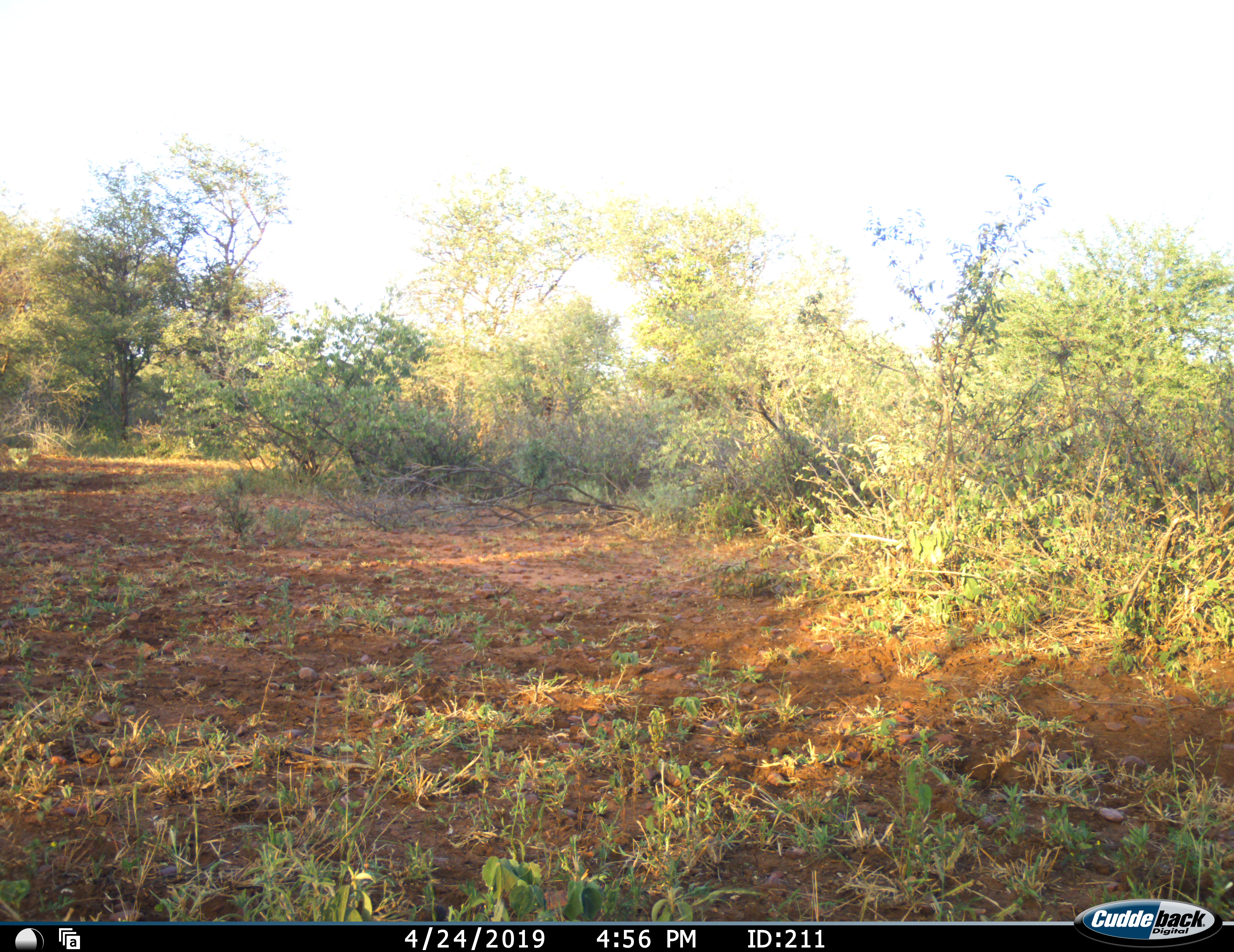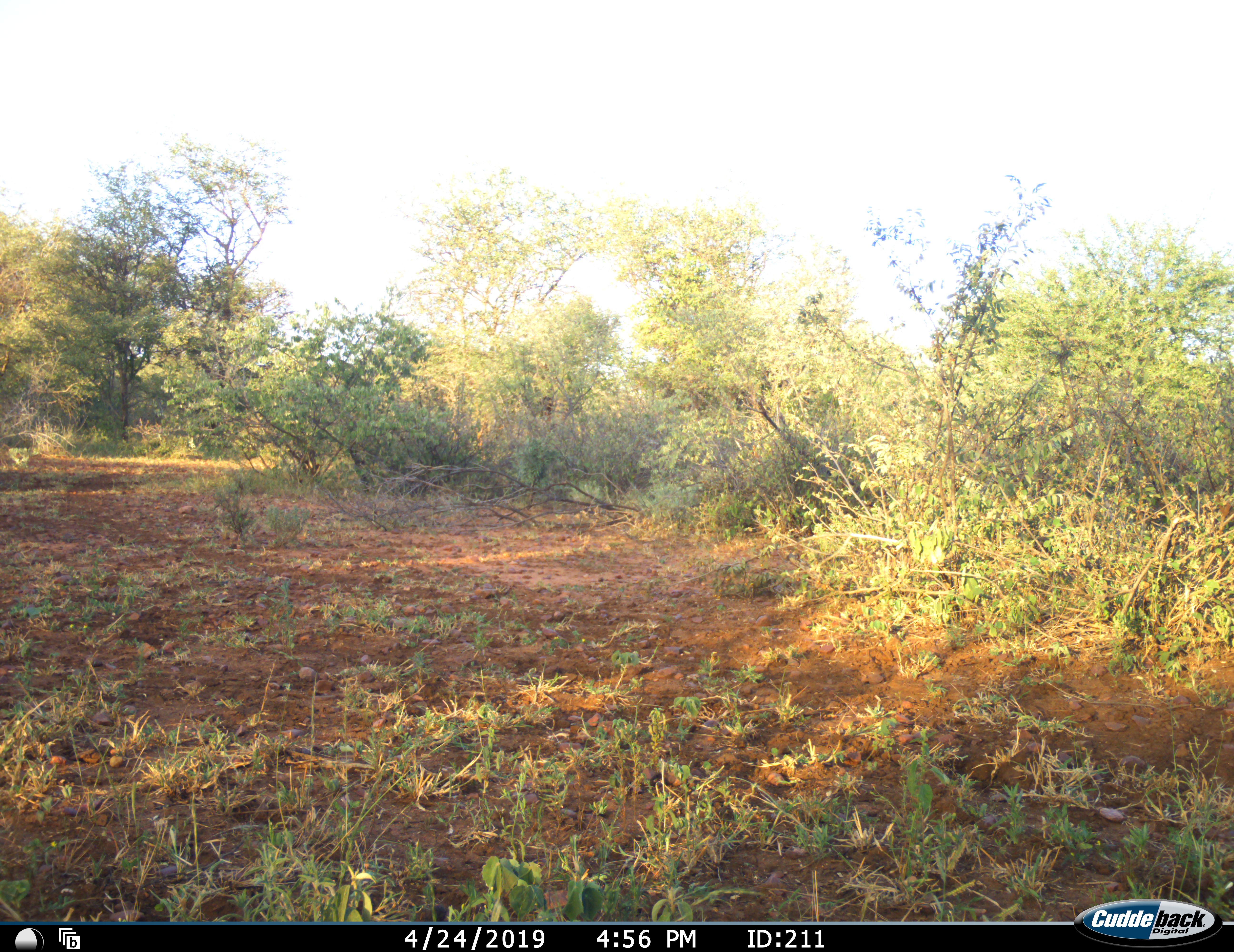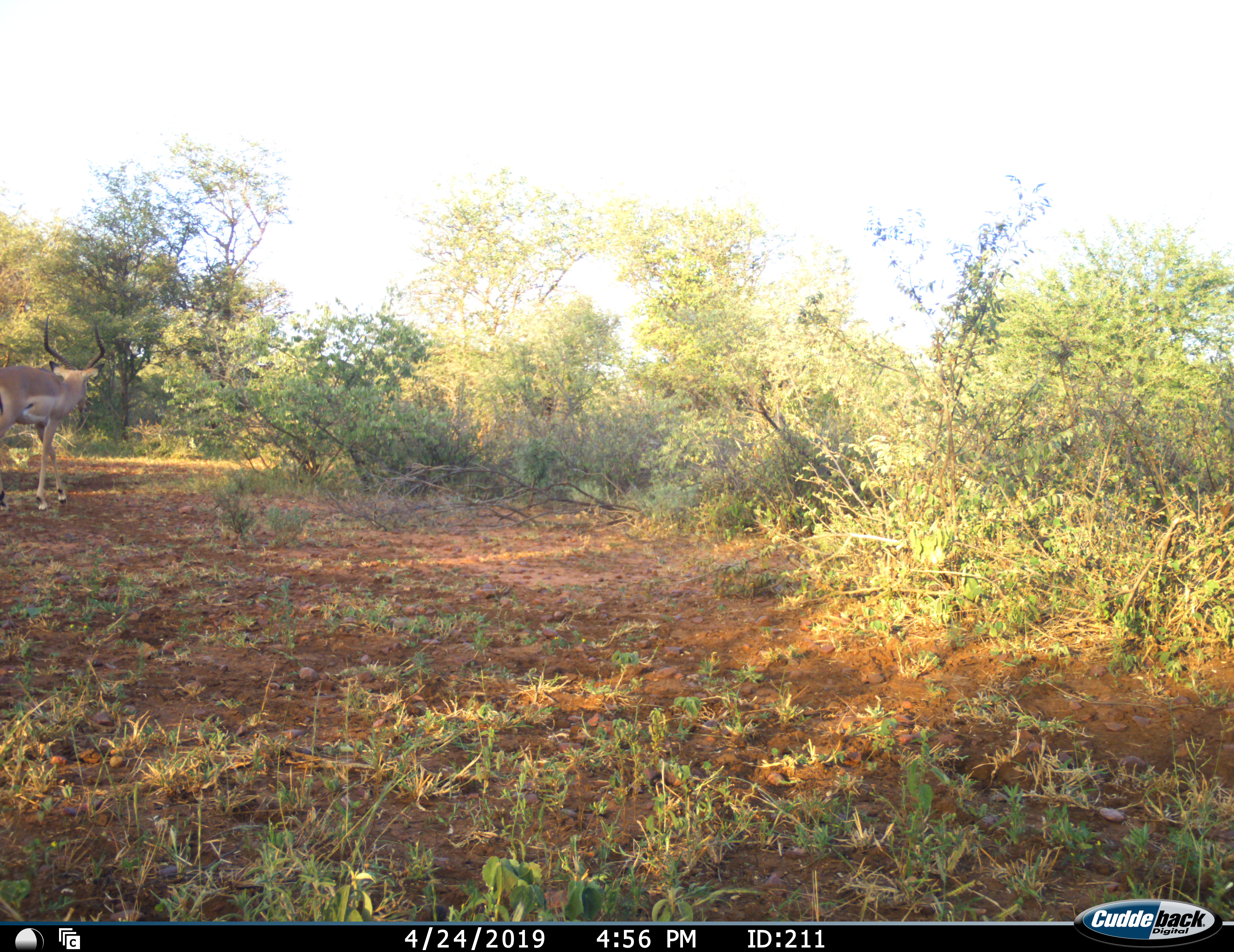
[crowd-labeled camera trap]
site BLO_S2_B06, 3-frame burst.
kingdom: Animalia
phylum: Chordata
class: Mammalia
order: Artiodactyla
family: Bovidae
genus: Aepyceros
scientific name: Aepyceros melampus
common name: impala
Impala (Aepyceros melampus), count 1. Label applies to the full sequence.